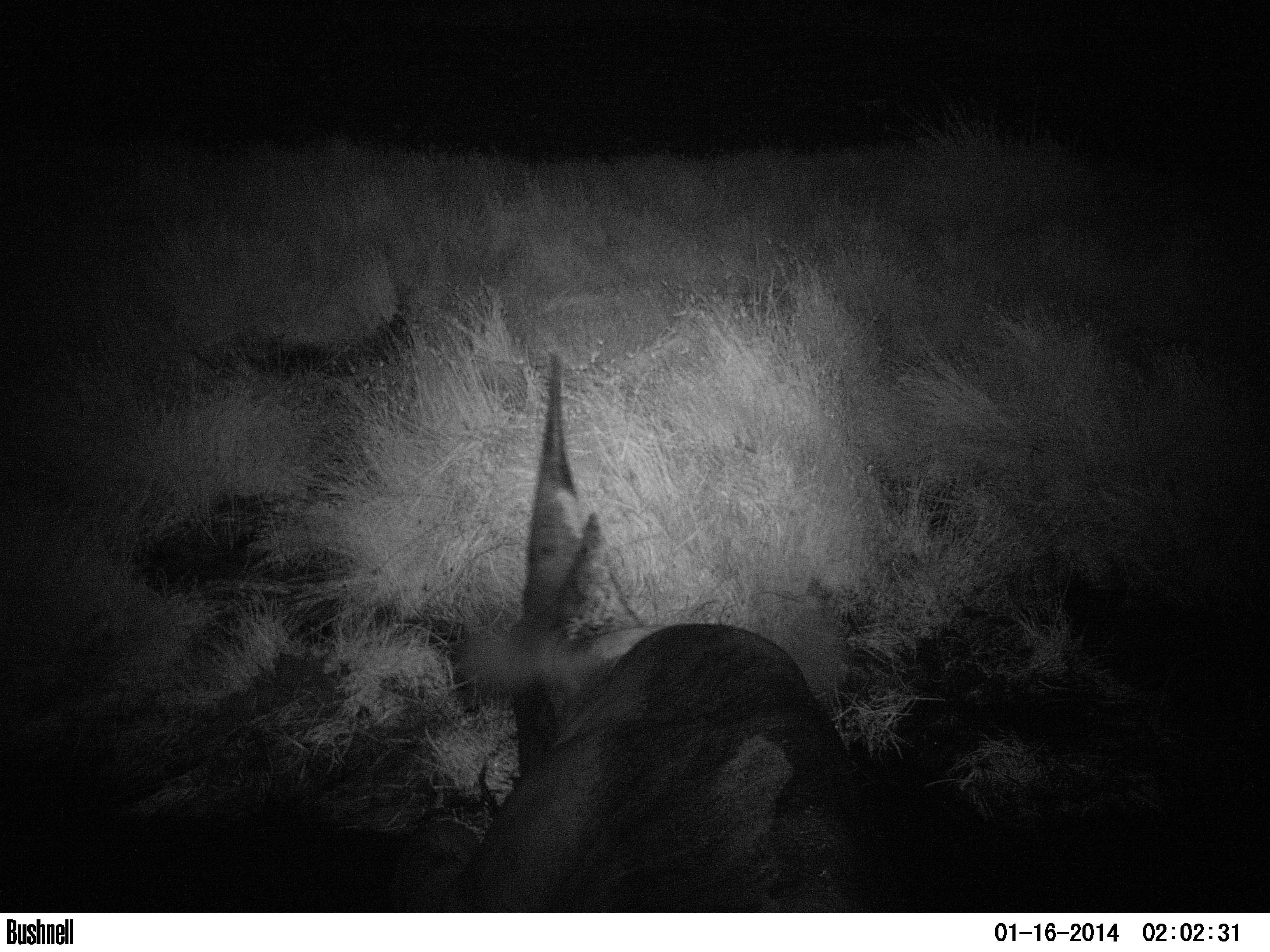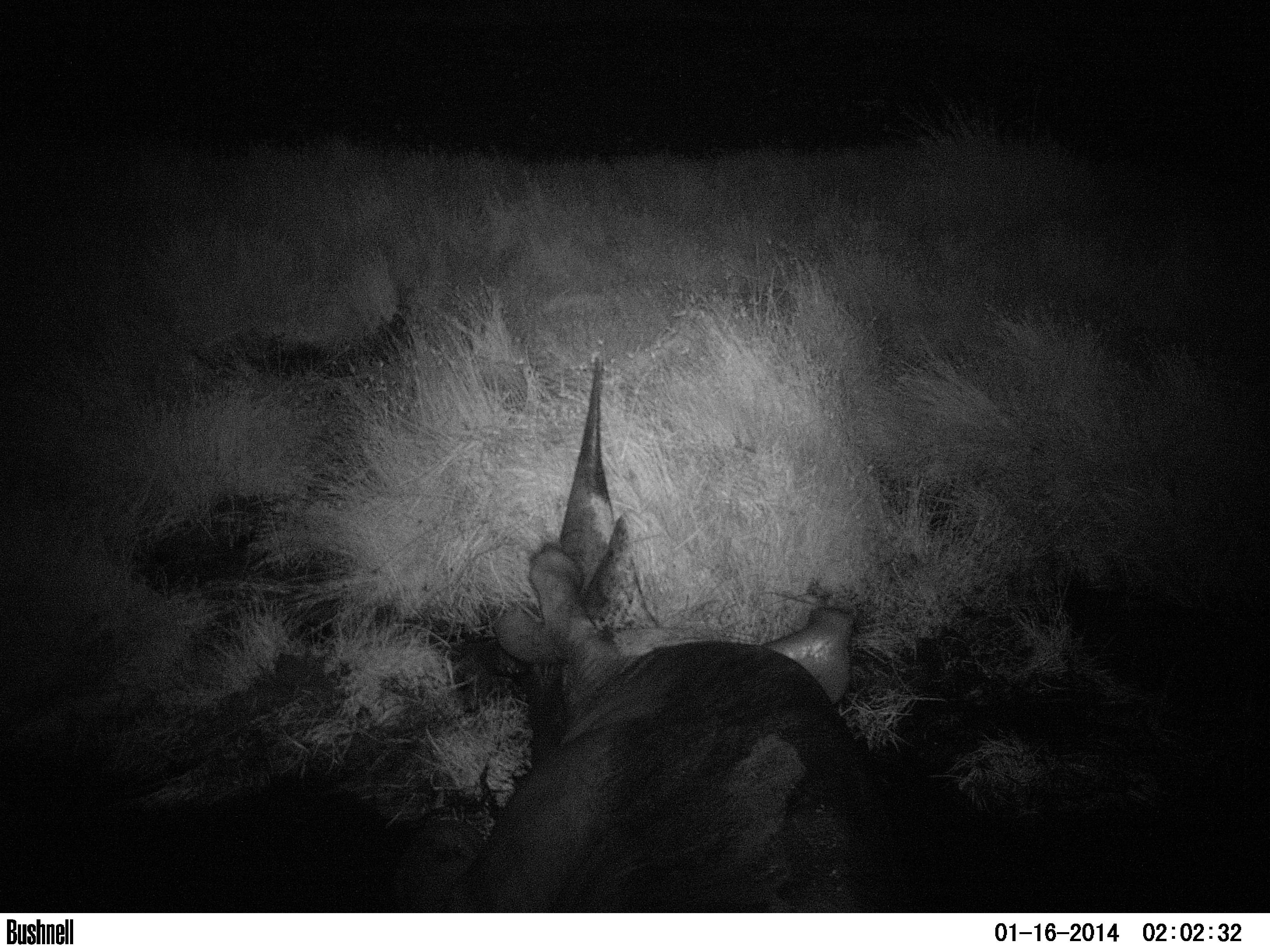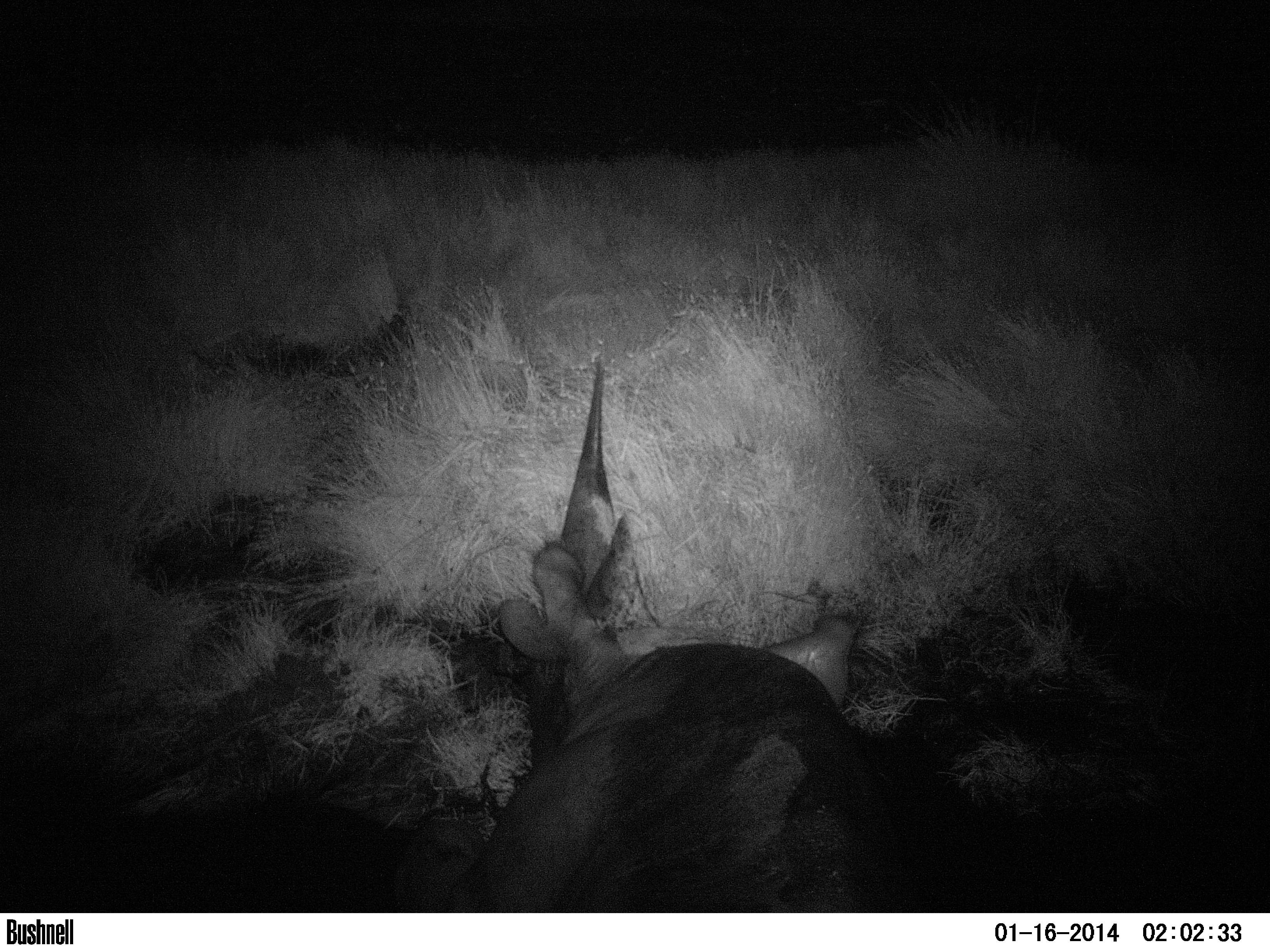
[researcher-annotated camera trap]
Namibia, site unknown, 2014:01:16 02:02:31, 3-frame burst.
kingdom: Animalia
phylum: Chordata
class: Mammalia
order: Perissodactyla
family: Rhinocerotidae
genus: Diceros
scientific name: Diceros bicornis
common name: black rhinoceros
Diceros bicornis (black rhinoceros).